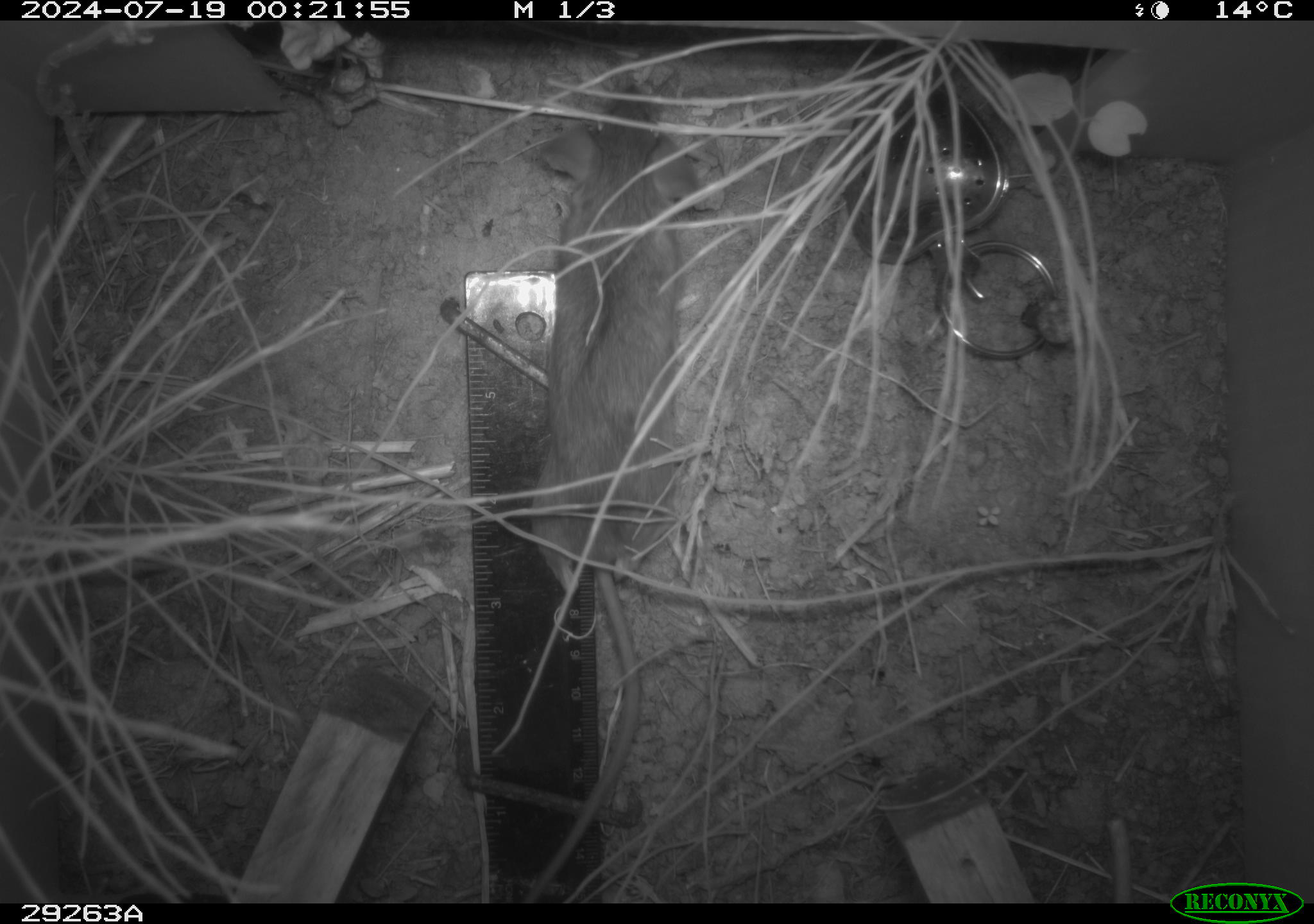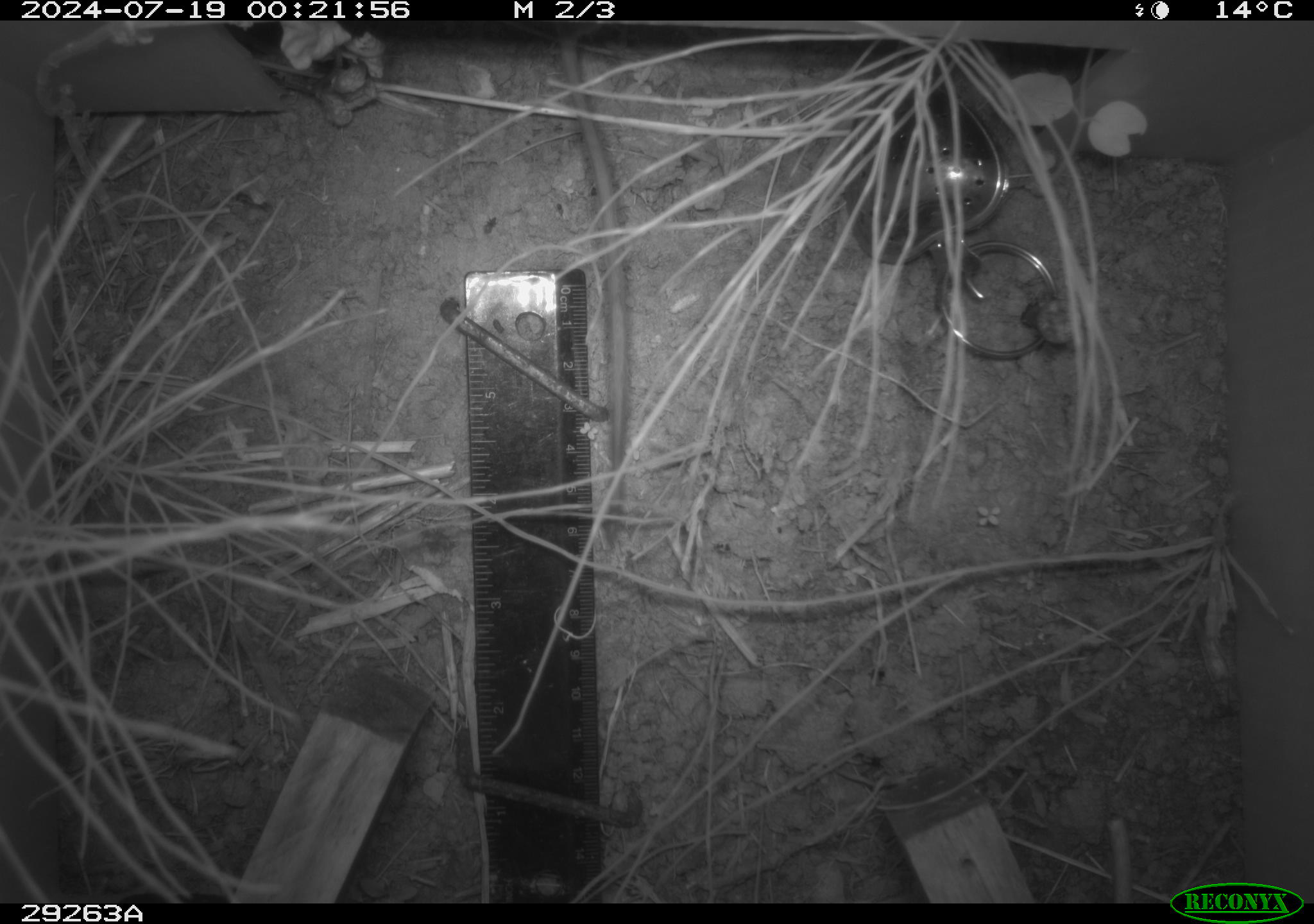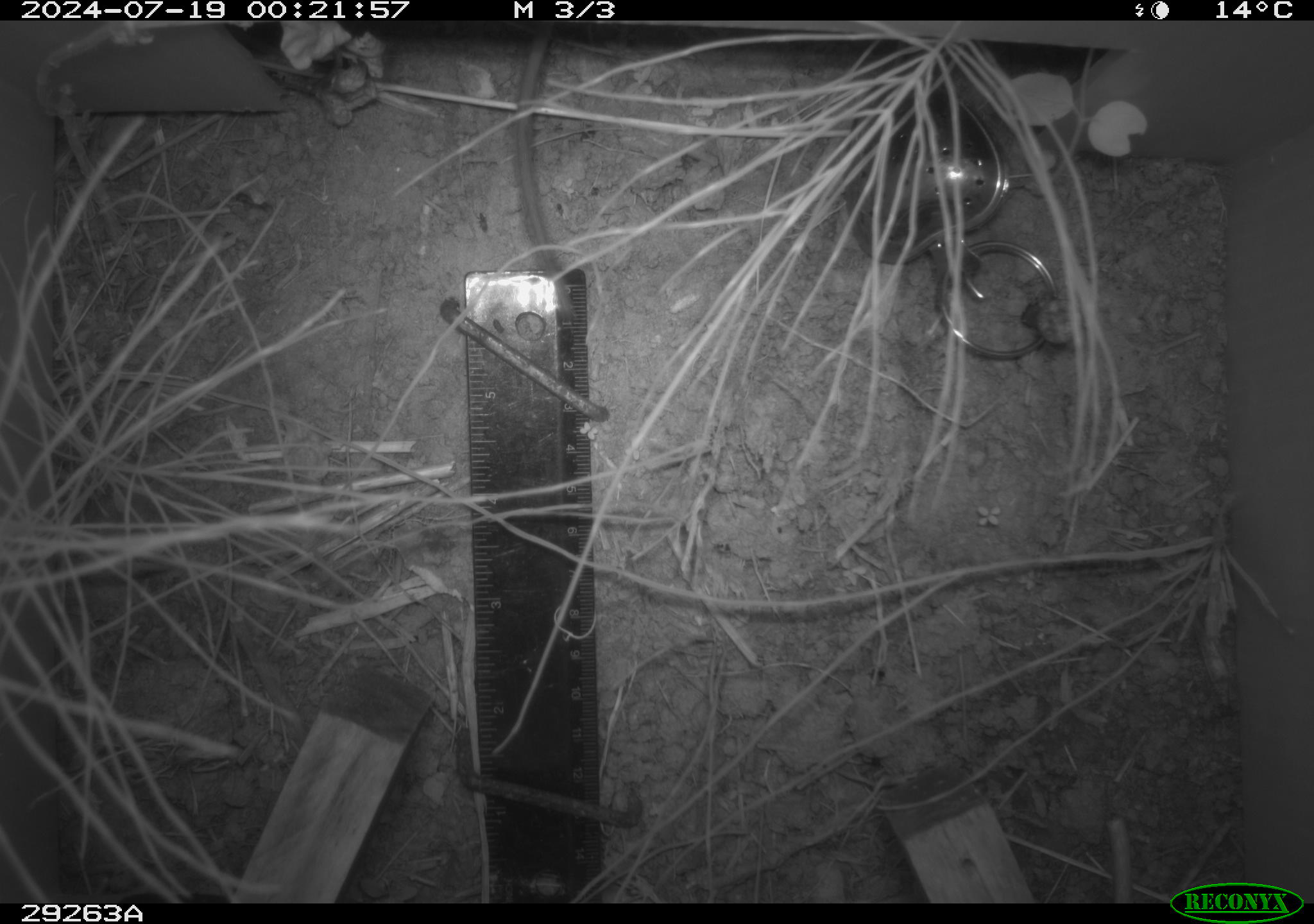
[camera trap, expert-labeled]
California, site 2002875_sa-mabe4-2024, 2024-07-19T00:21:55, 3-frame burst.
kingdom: Animalia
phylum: Chordata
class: Mammalia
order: Rodentia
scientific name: Rodentia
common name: rodent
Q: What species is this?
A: Rodent (Rodentia).